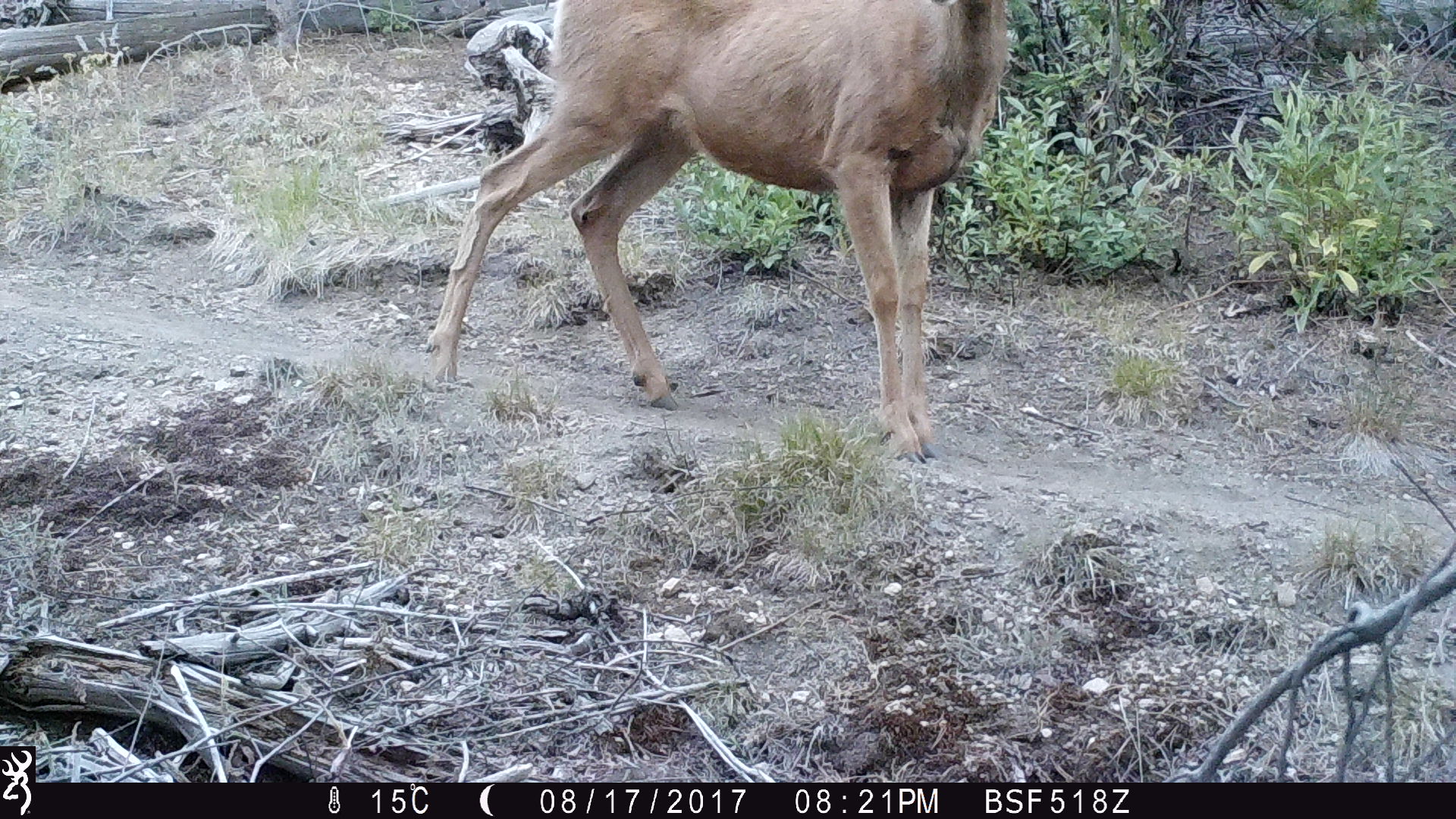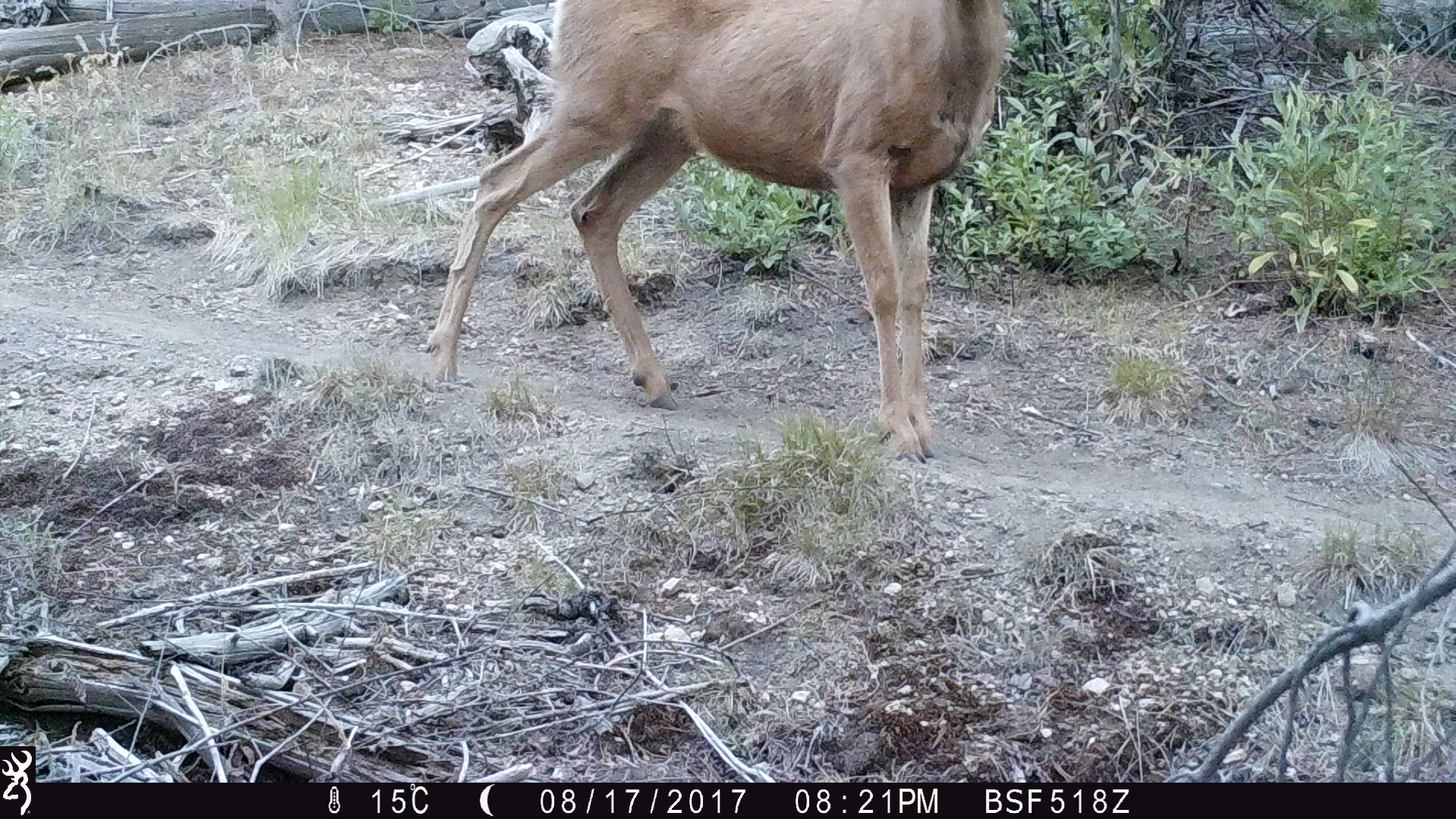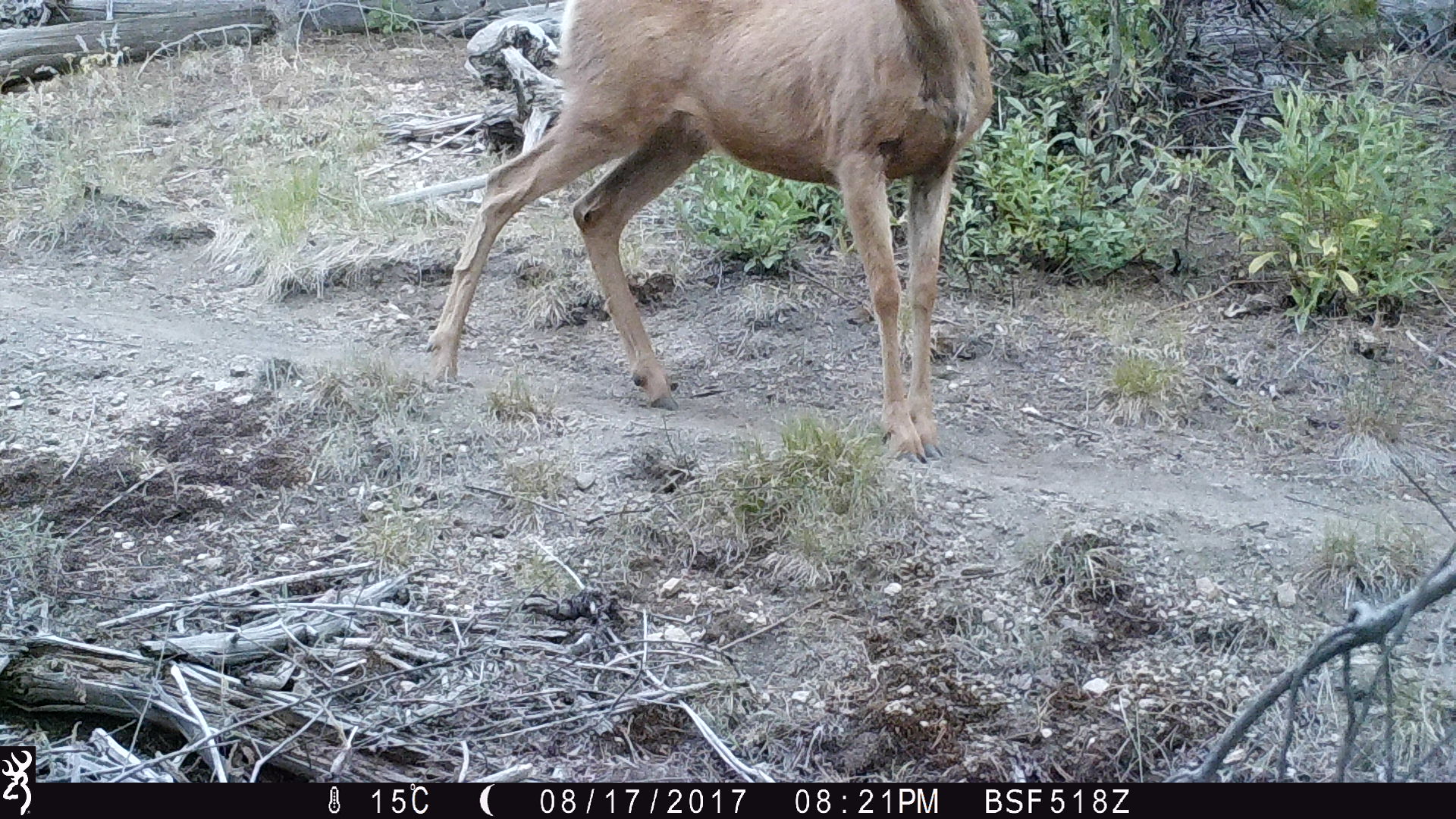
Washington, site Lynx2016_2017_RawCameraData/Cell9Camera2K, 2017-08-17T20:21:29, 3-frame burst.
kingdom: Animalia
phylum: Chordata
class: Mammalia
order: Artiodactyla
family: Cervidae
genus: Odocoileus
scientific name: Odocoileus hemionus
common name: mule deer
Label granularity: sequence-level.